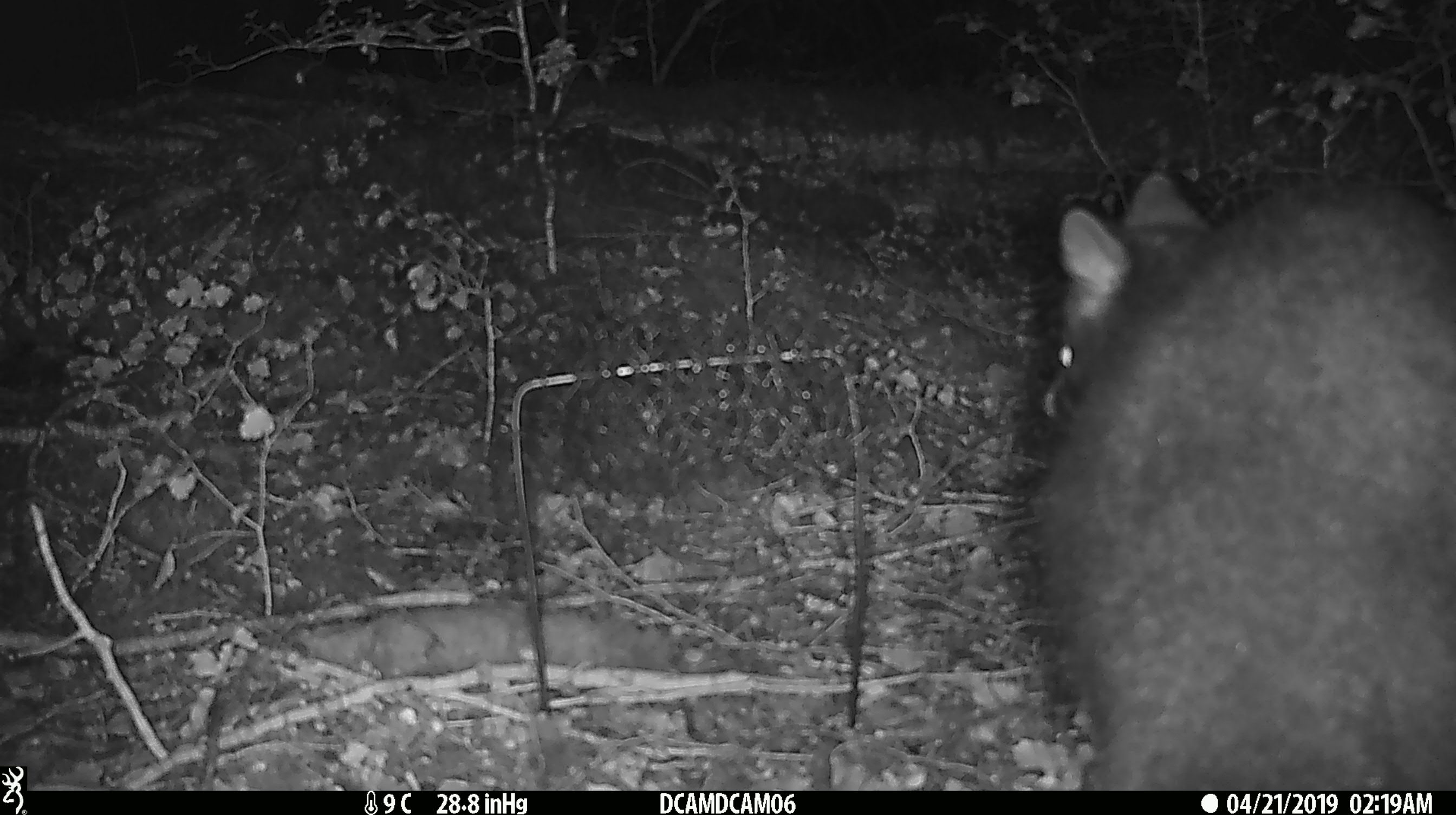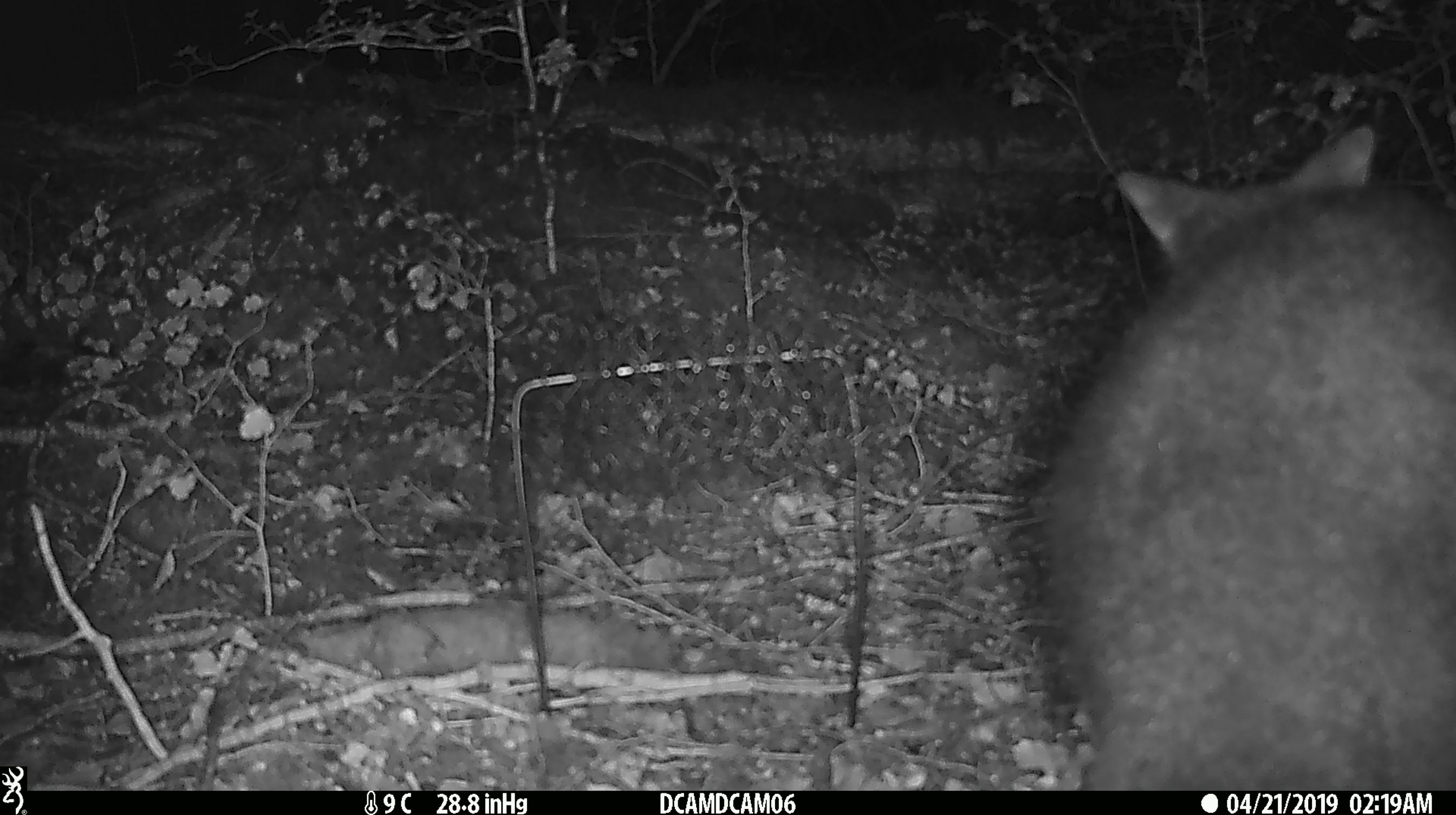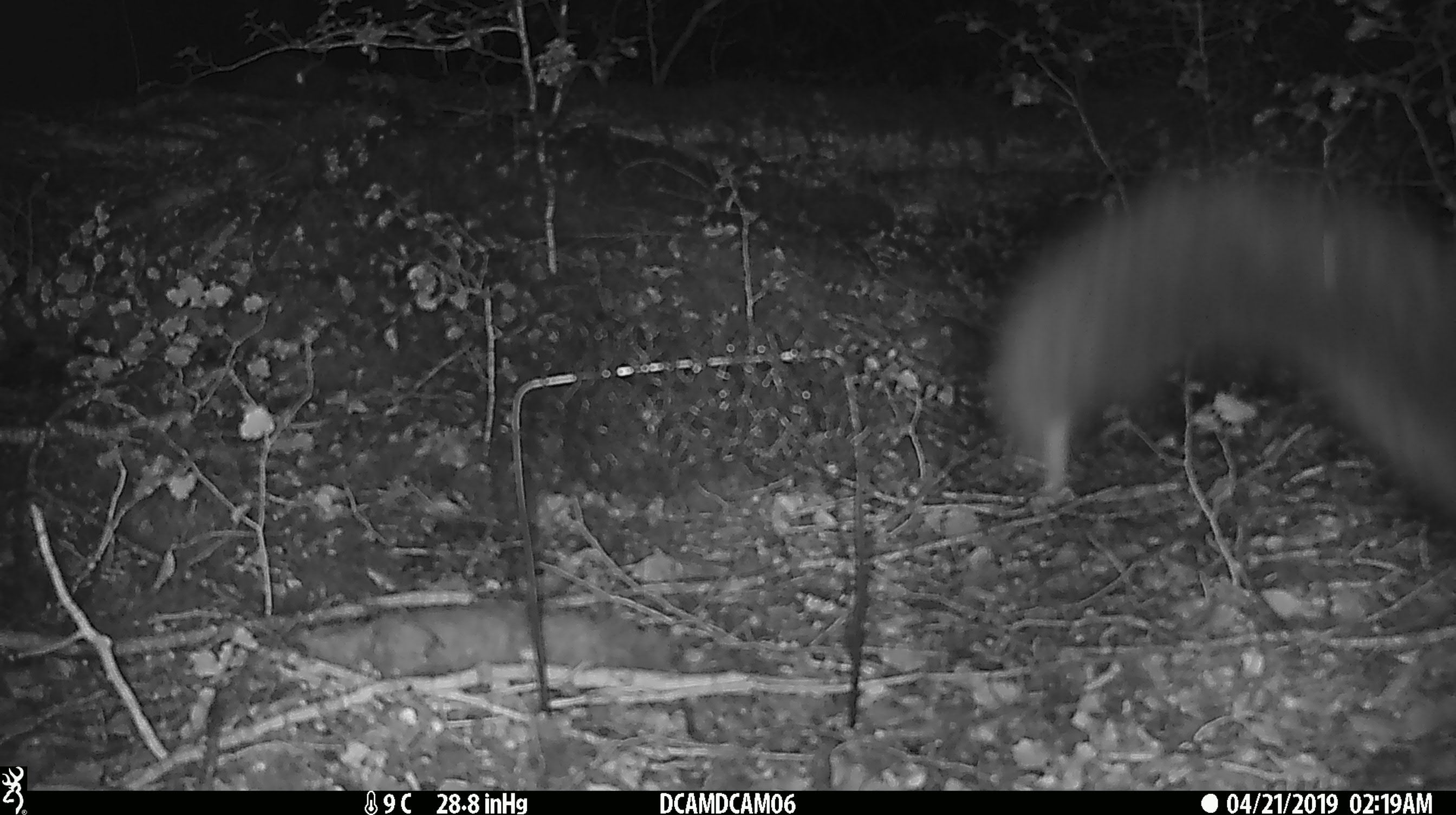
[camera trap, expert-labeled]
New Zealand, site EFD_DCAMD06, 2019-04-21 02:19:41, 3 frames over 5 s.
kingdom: Animalia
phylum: Chordata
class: Mammalia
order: Diprotodontia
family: Phalangeridae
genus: Trichosurus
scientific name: Trichosurus vulpecula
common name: common brushtail possum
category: possum